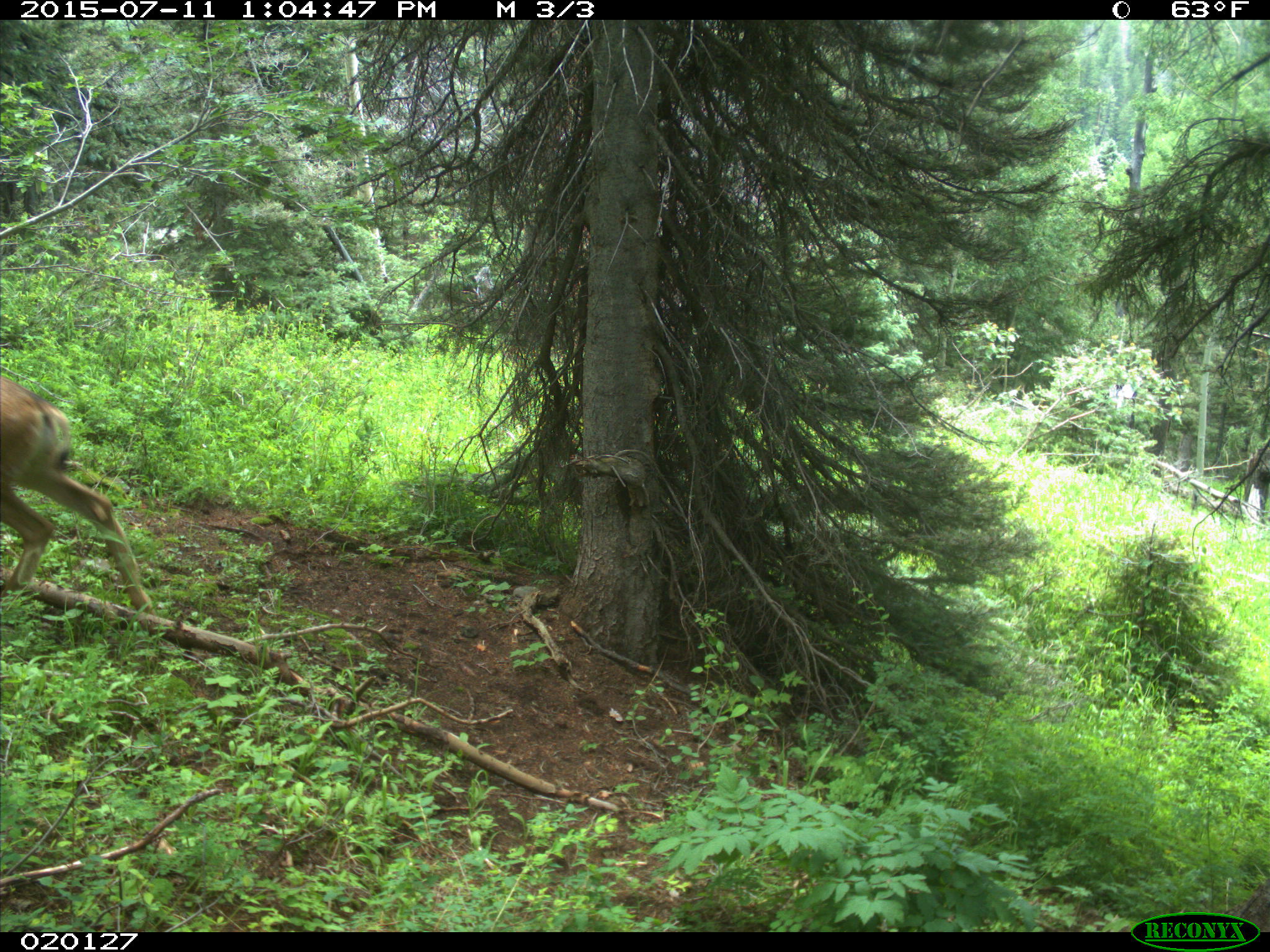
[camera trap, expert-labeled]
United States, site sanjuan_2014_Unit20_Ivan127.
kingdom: Animalia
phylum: Chordata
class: Mammalia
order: Artiodactyla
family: Cervidae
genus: Odocoileus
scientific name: Odocoileus hemionus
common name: mule deer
Odocoileus hemionus (mule deer).